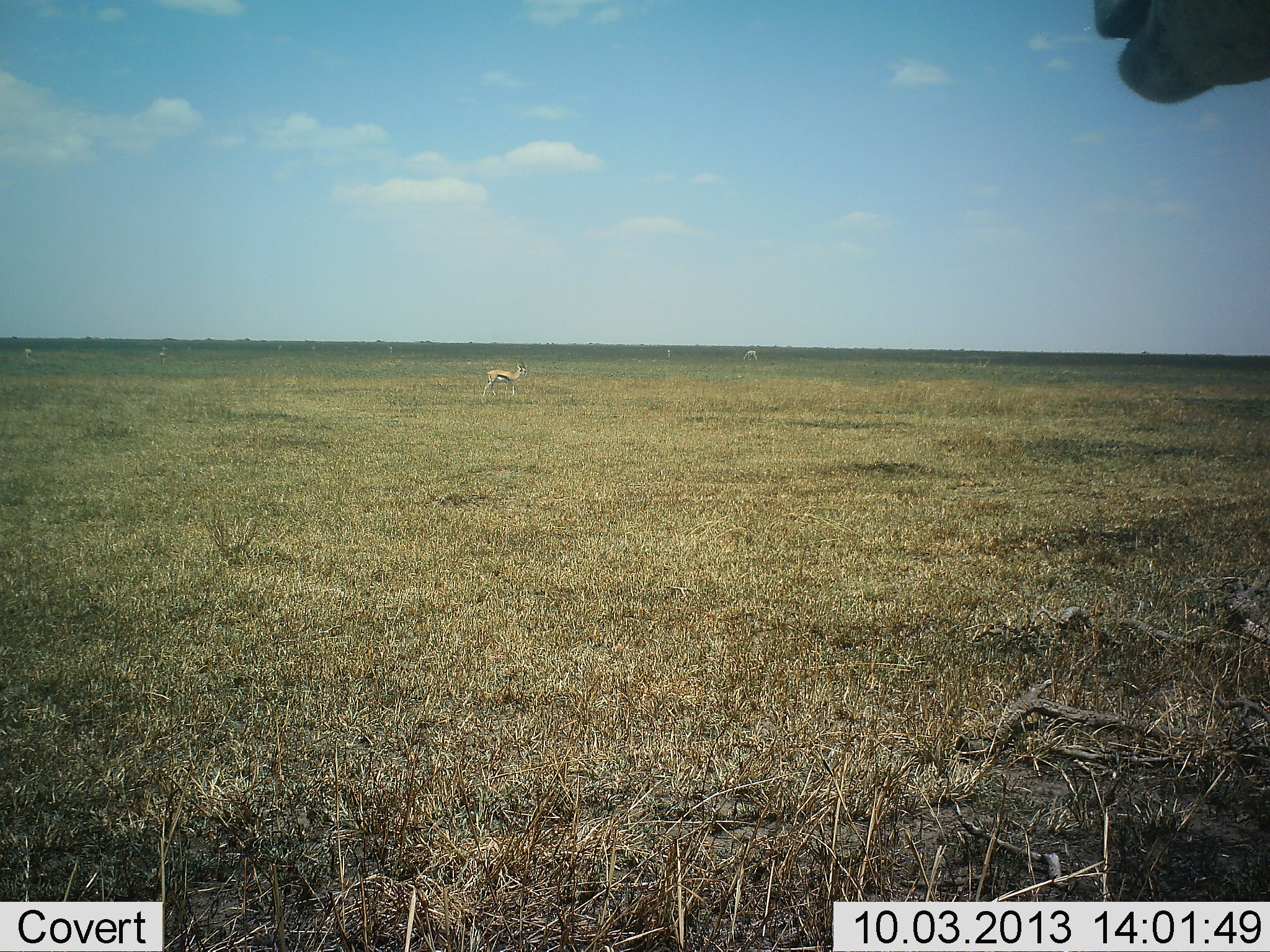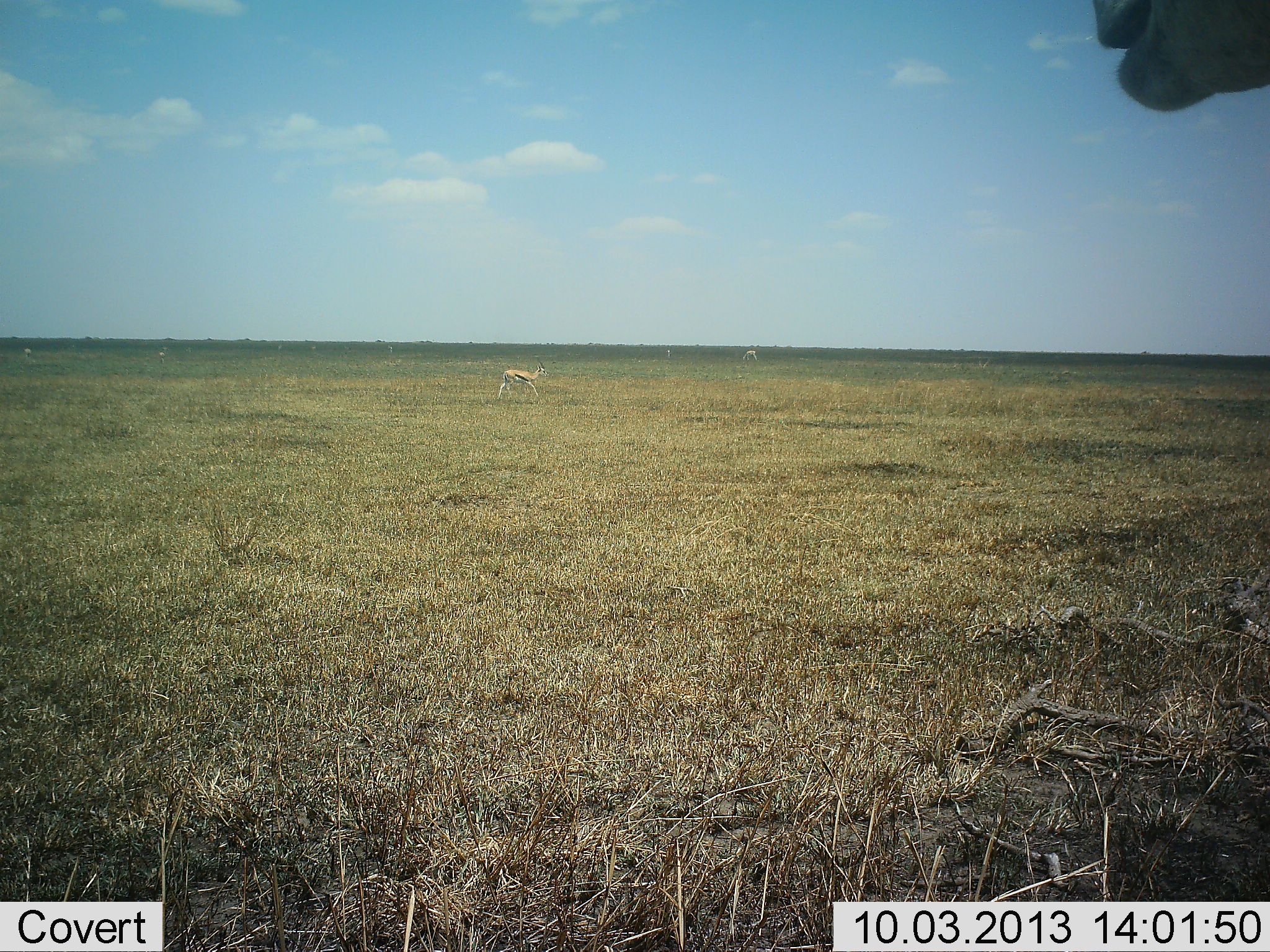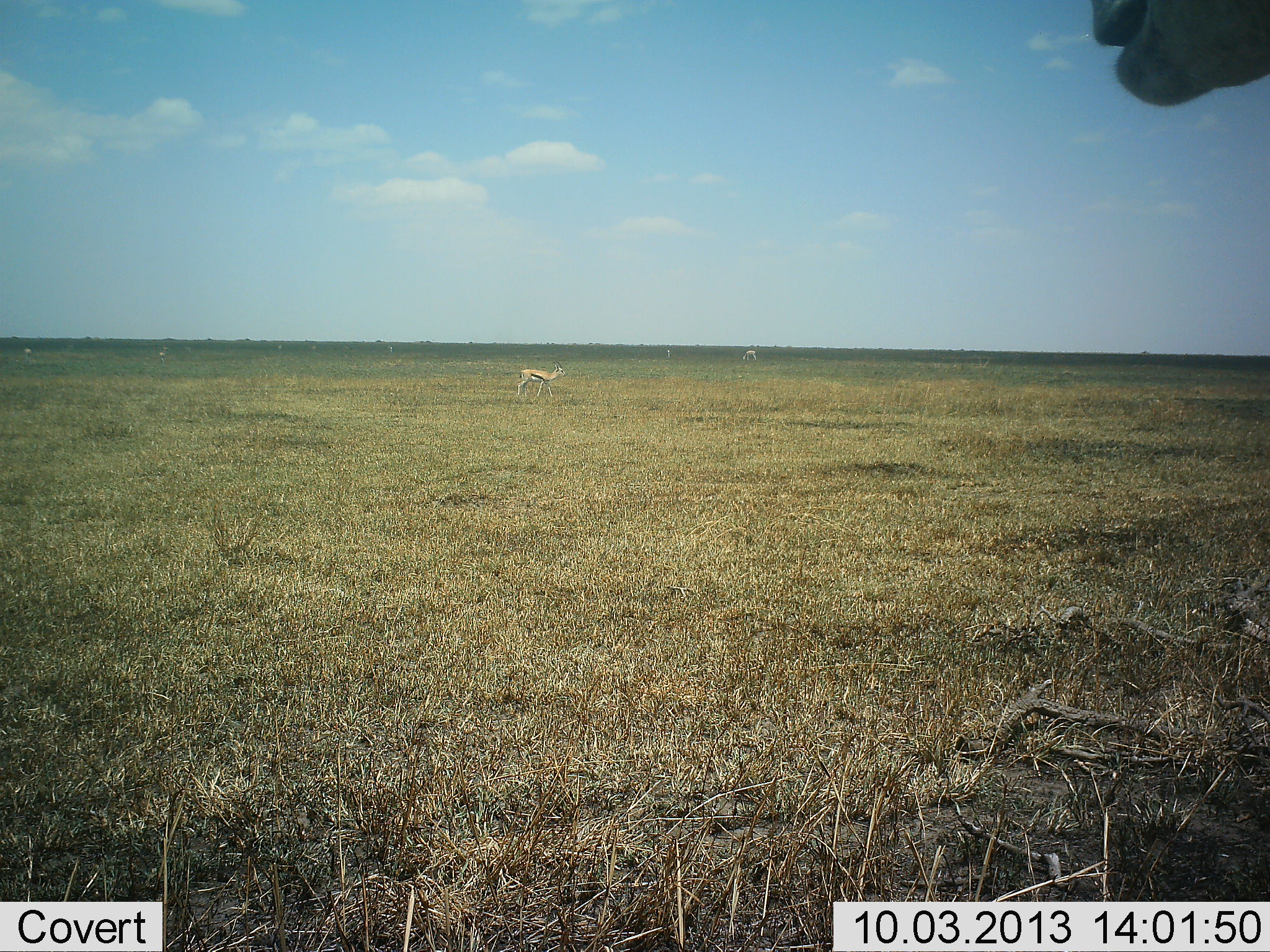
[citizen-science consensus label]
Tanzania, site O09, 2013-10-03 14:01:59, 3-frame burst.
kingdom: Animalia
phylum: Chordata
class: Mammalia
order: Artiodactyla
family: Bovidae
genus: Eudorcas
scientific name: Eudorcas thomsonii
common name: thomson's gazelle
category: gazellethomsons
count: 2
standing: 46%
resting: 0%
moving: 96%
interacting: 0%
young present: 0%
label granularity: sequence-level